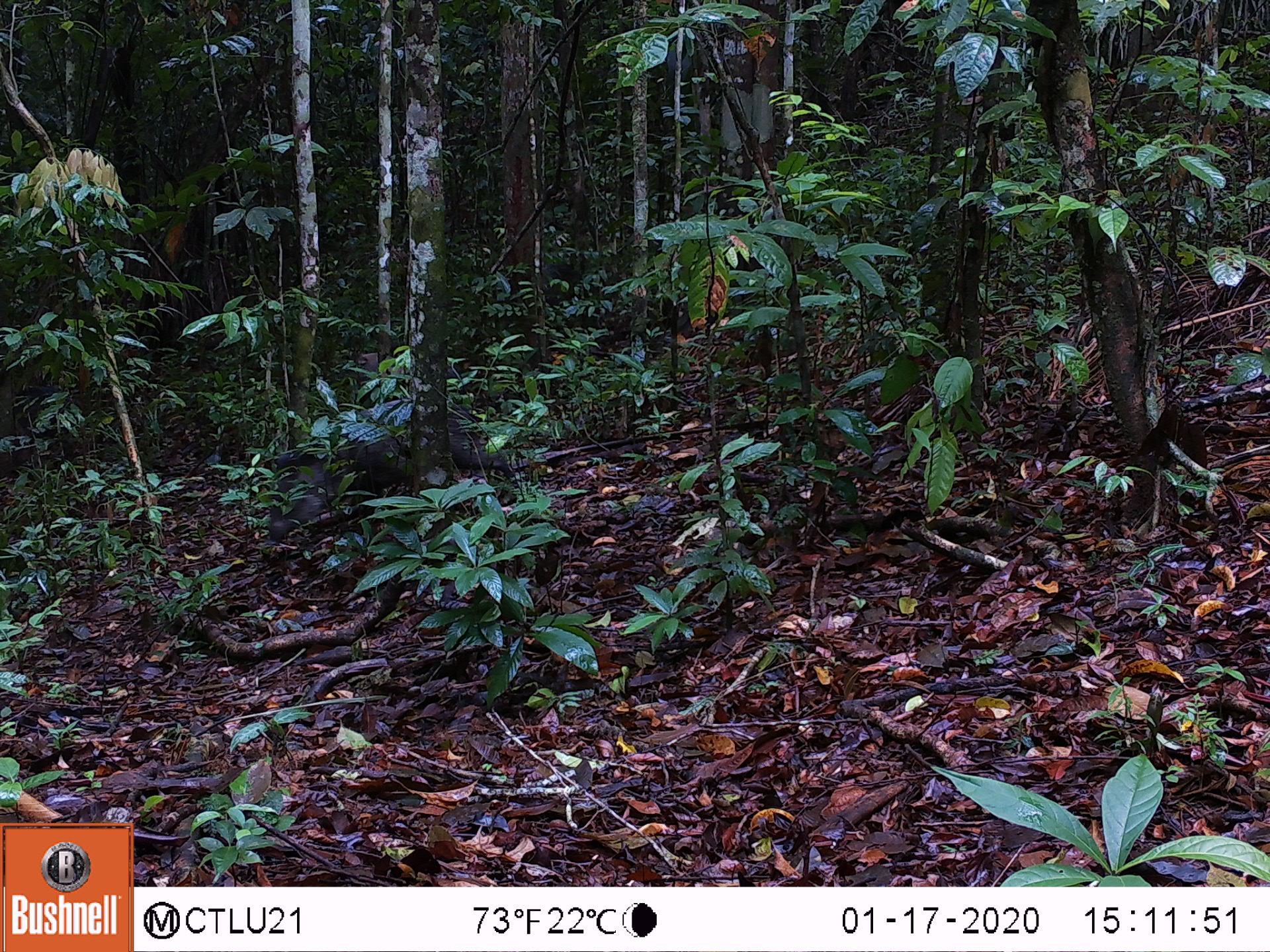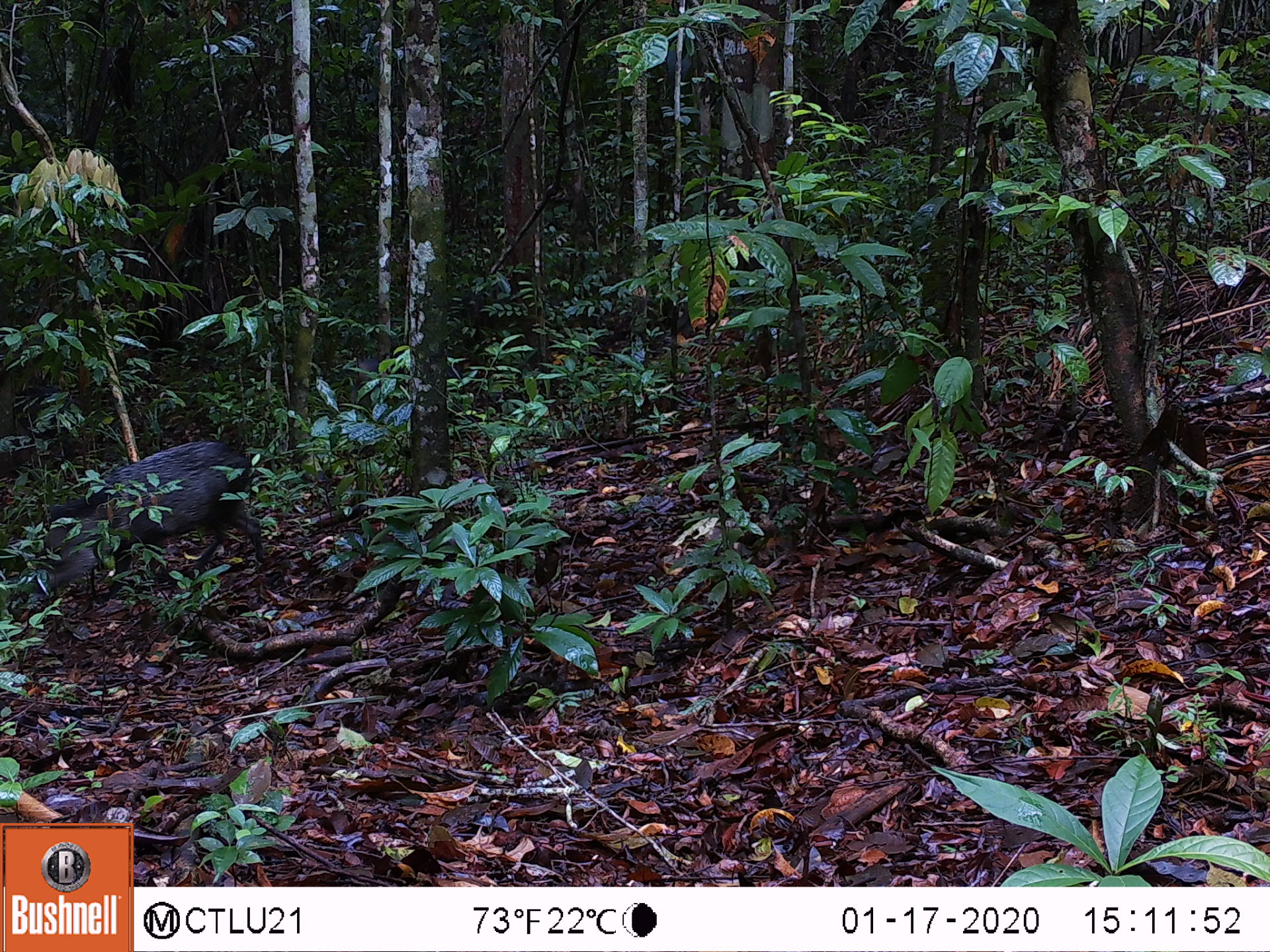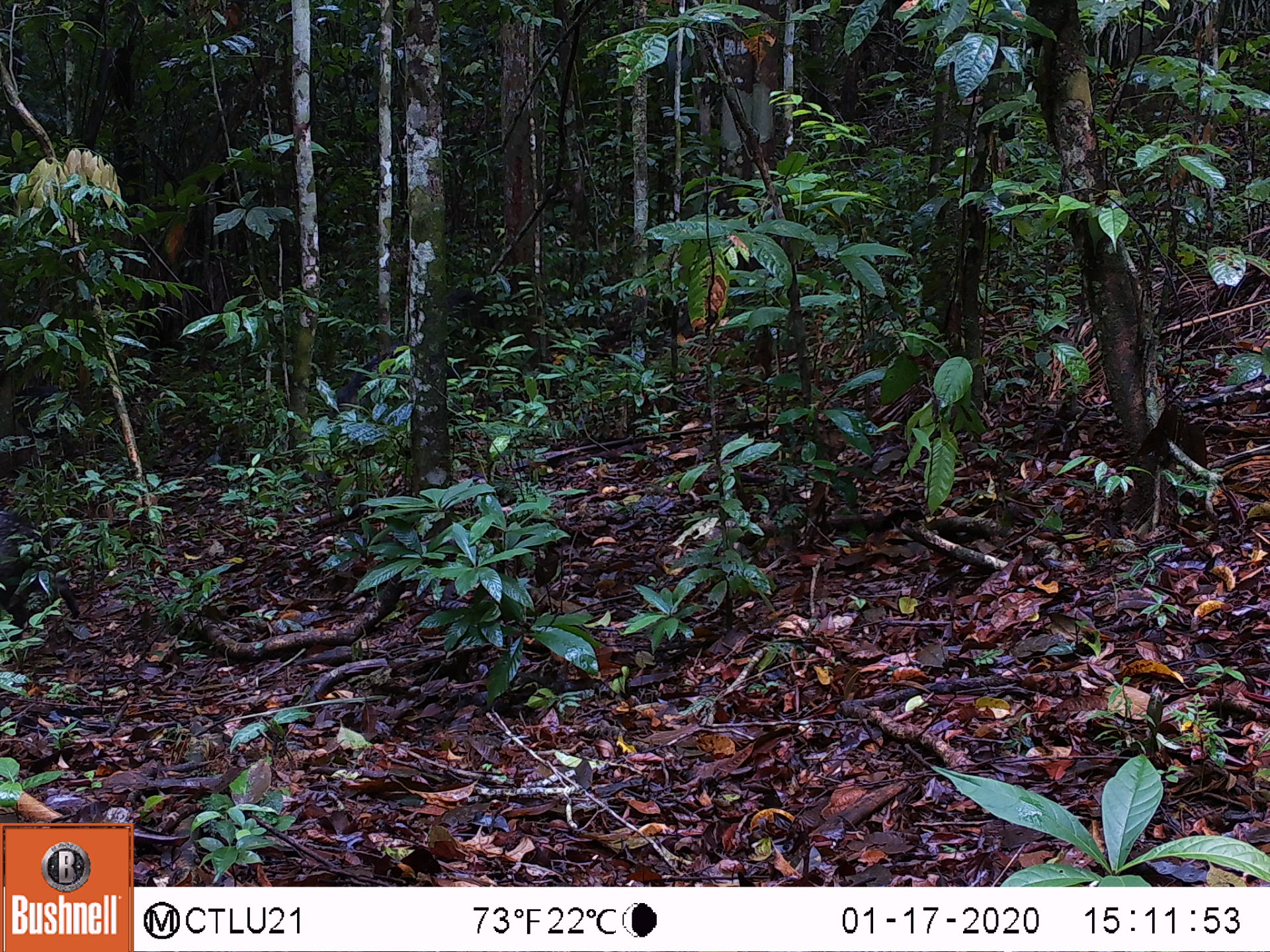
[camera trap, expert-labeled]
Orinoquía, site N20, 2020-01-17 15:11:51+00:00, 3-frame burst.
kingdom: Animalia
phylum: Chordata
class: Mammalia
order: Artiodactyla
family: Tayassuidae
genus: Pecari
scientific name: Pecari tajacu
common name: collared peccary